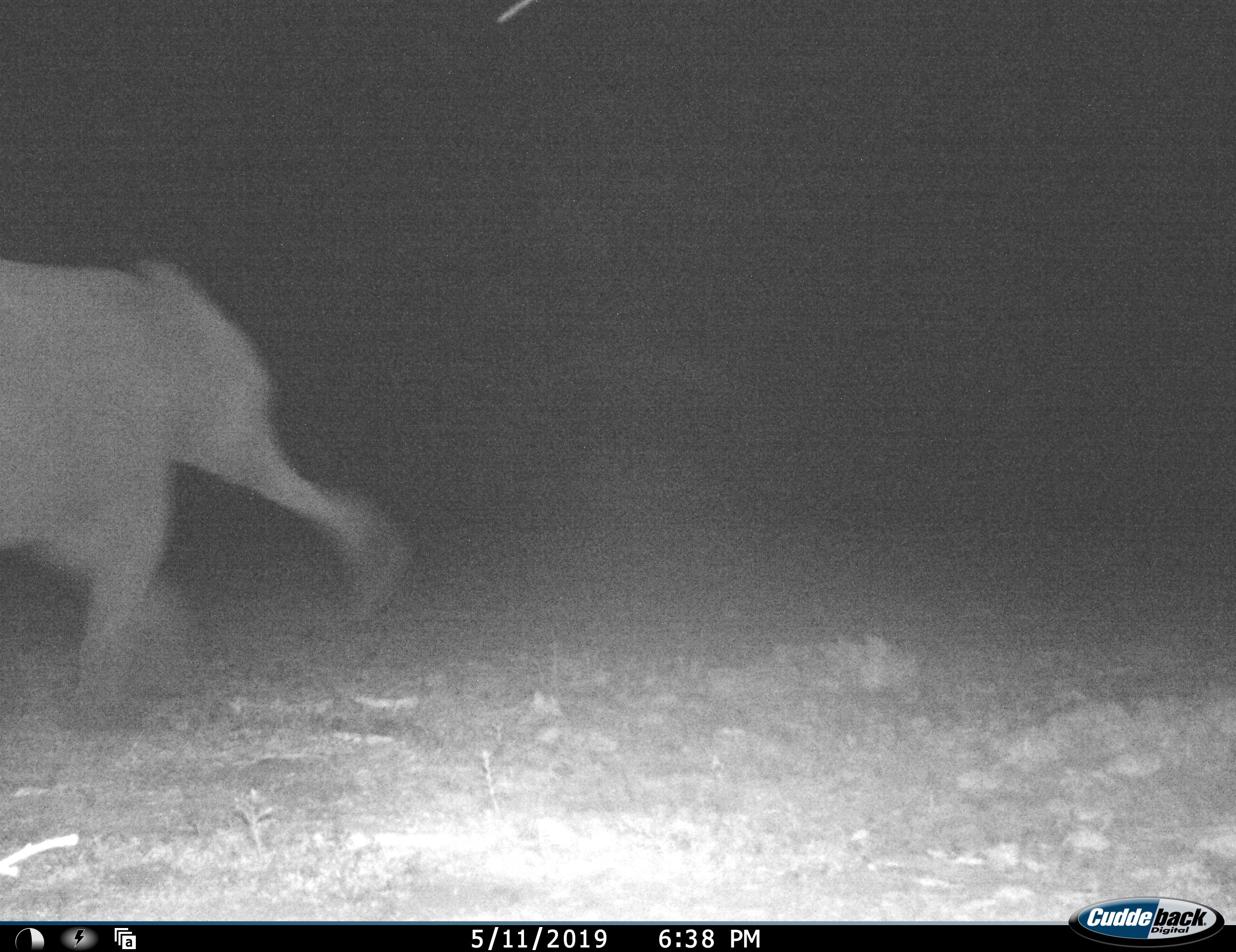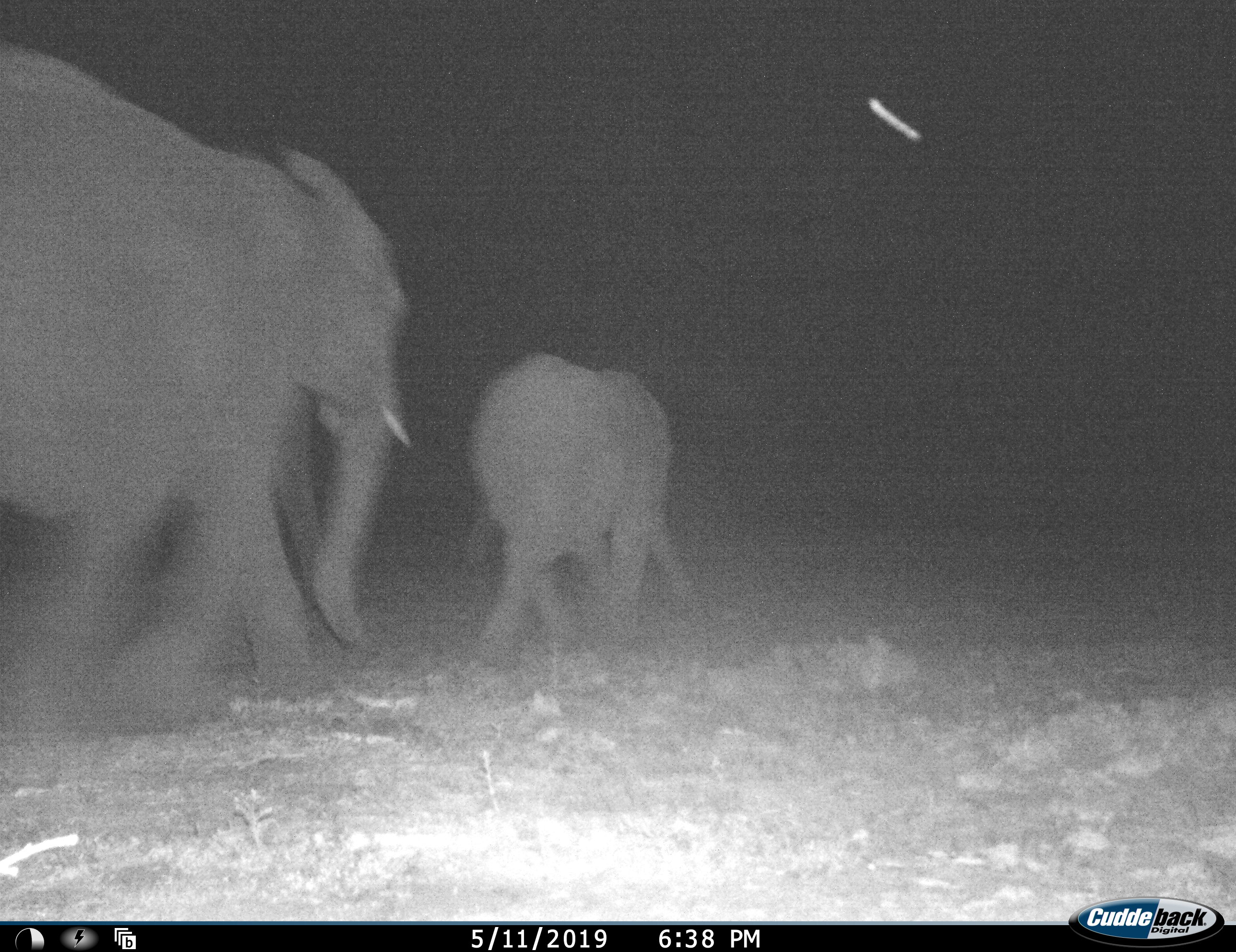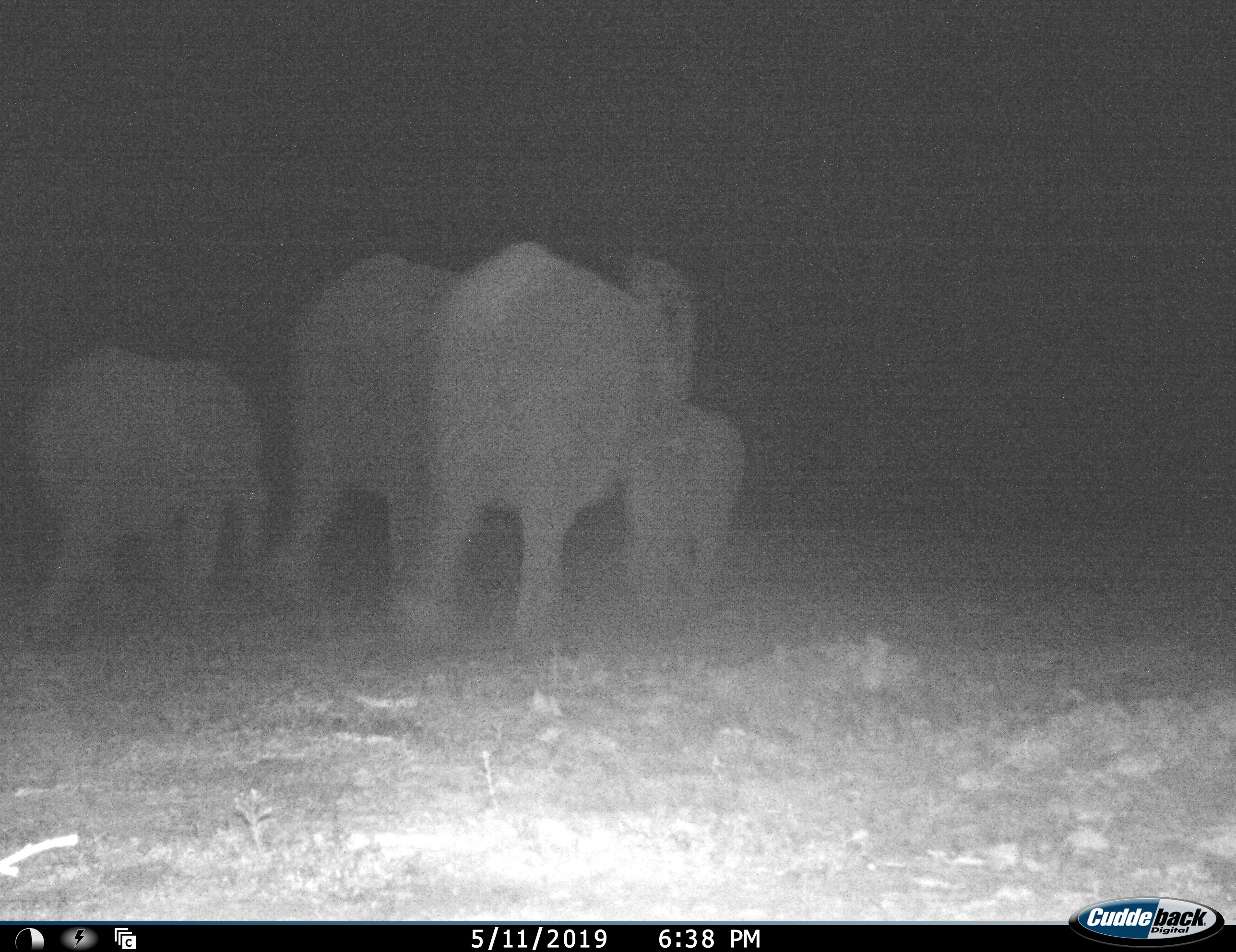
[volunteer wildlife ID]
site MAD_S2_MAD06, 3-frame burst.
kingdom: Animalia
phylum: Chordata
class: Mammalia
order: Proboscidea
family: Elephantidae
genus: Loxodonta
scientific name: Loxodonta africana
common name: african bush elephant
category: elephant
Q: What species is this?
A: Elephant (african bush elephant) (Loxodonta africana).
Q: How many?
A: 4.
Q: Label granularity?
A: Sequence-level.